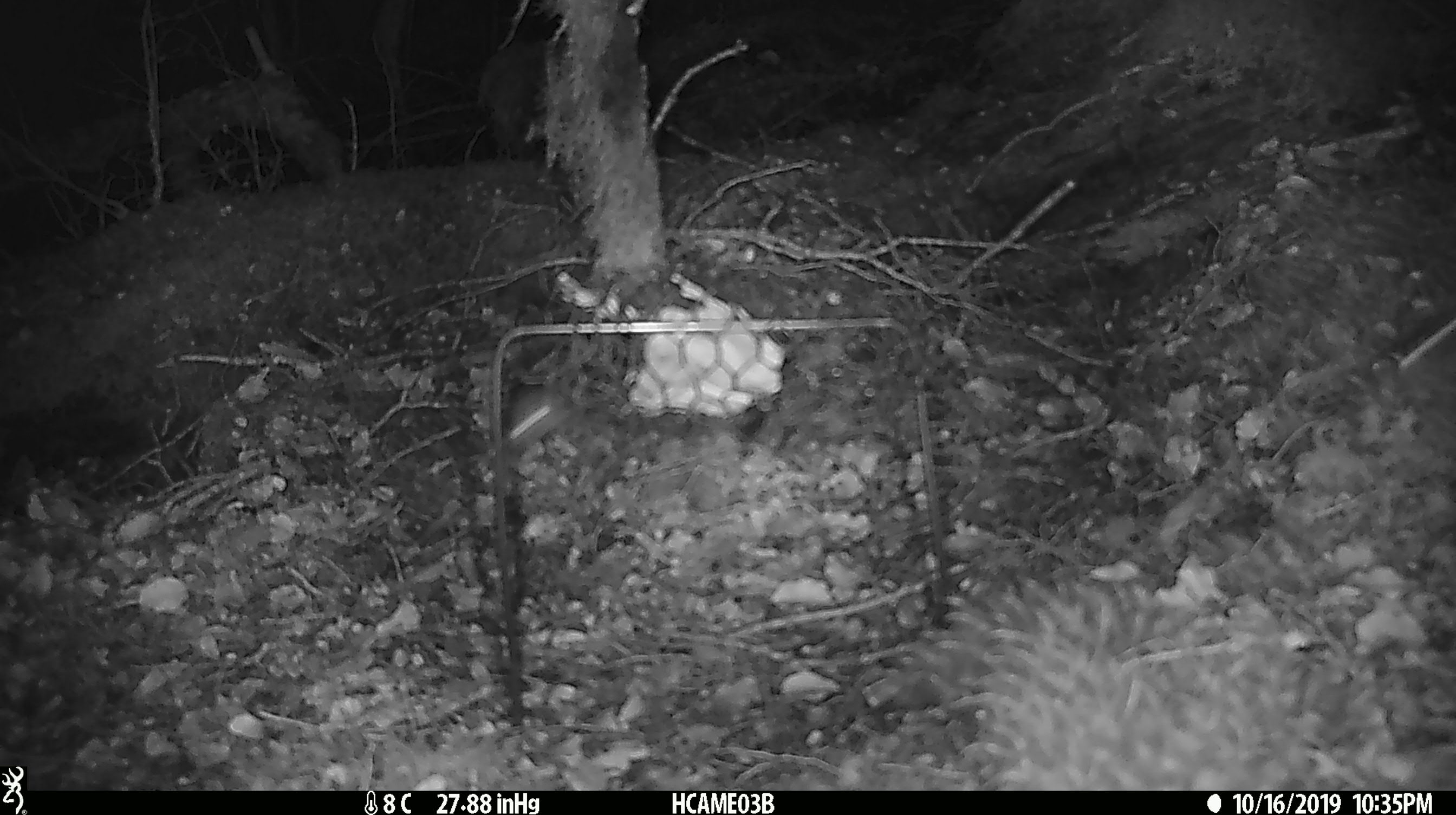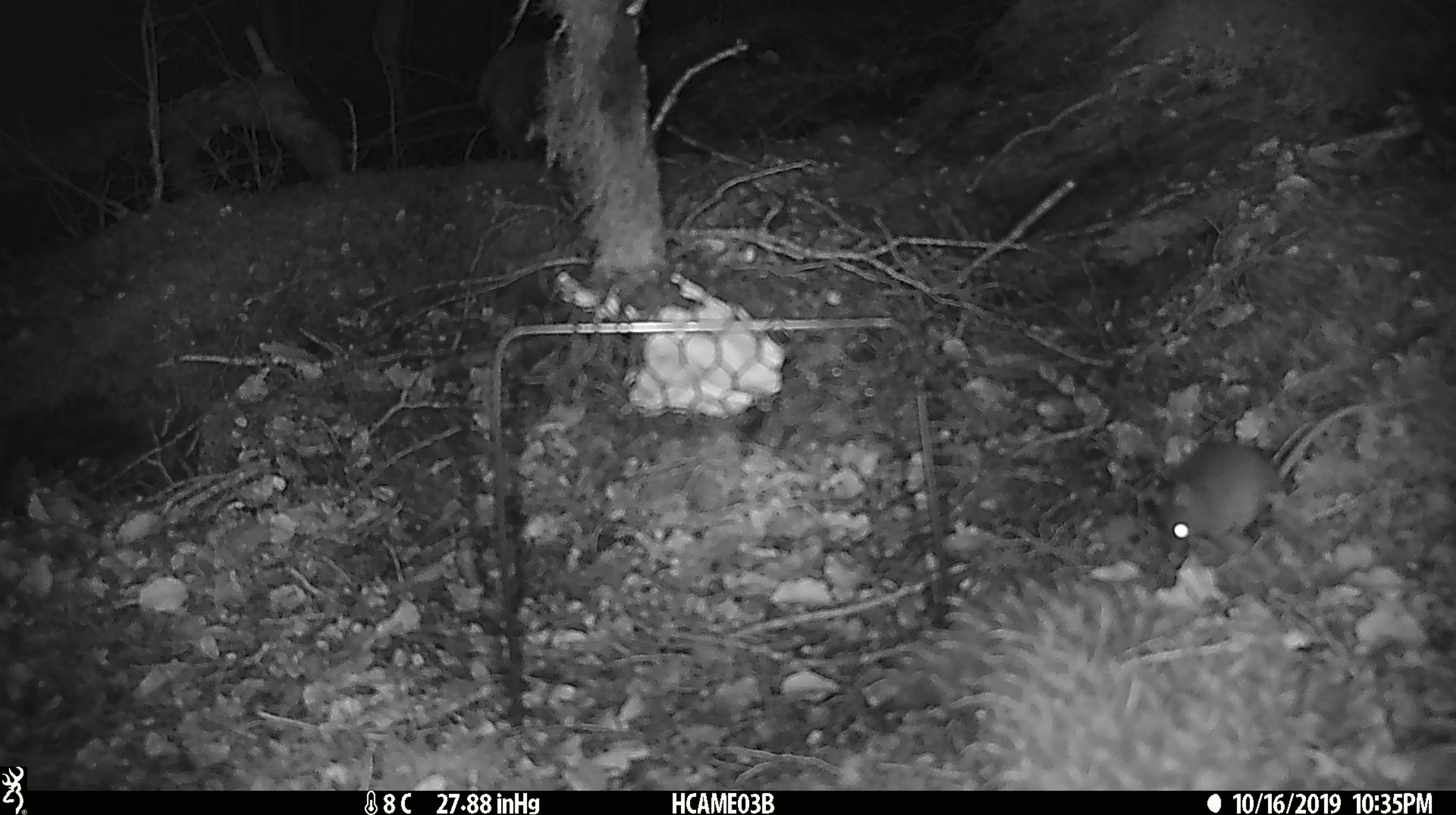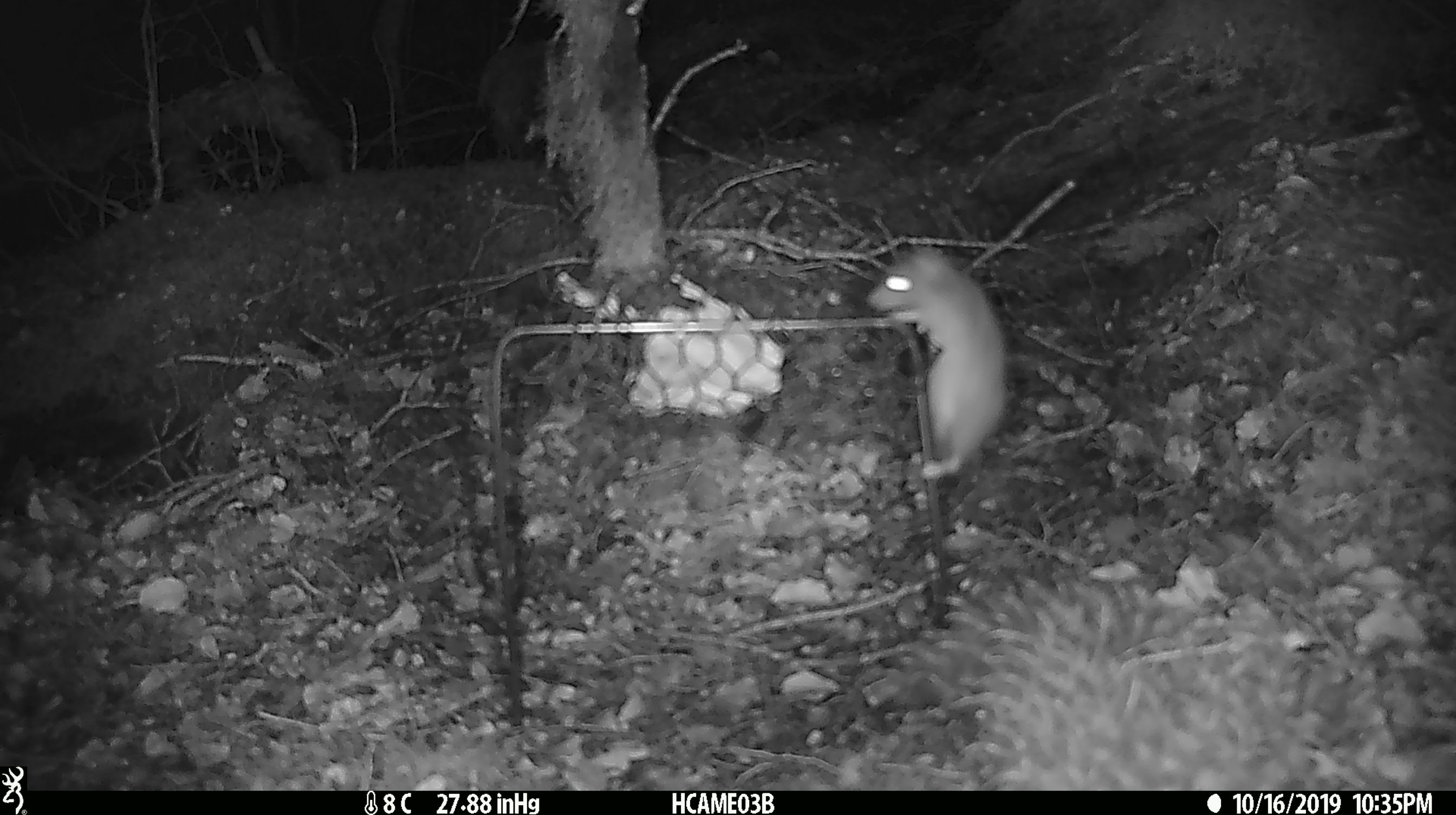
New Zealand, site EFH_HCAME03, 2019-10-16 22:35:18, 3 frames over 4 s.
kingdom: Animalia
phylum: Chordata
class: Mammalia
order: Rodentia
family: Muridae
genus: Mus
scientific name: Mus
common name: mouse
Mouse (Mus).